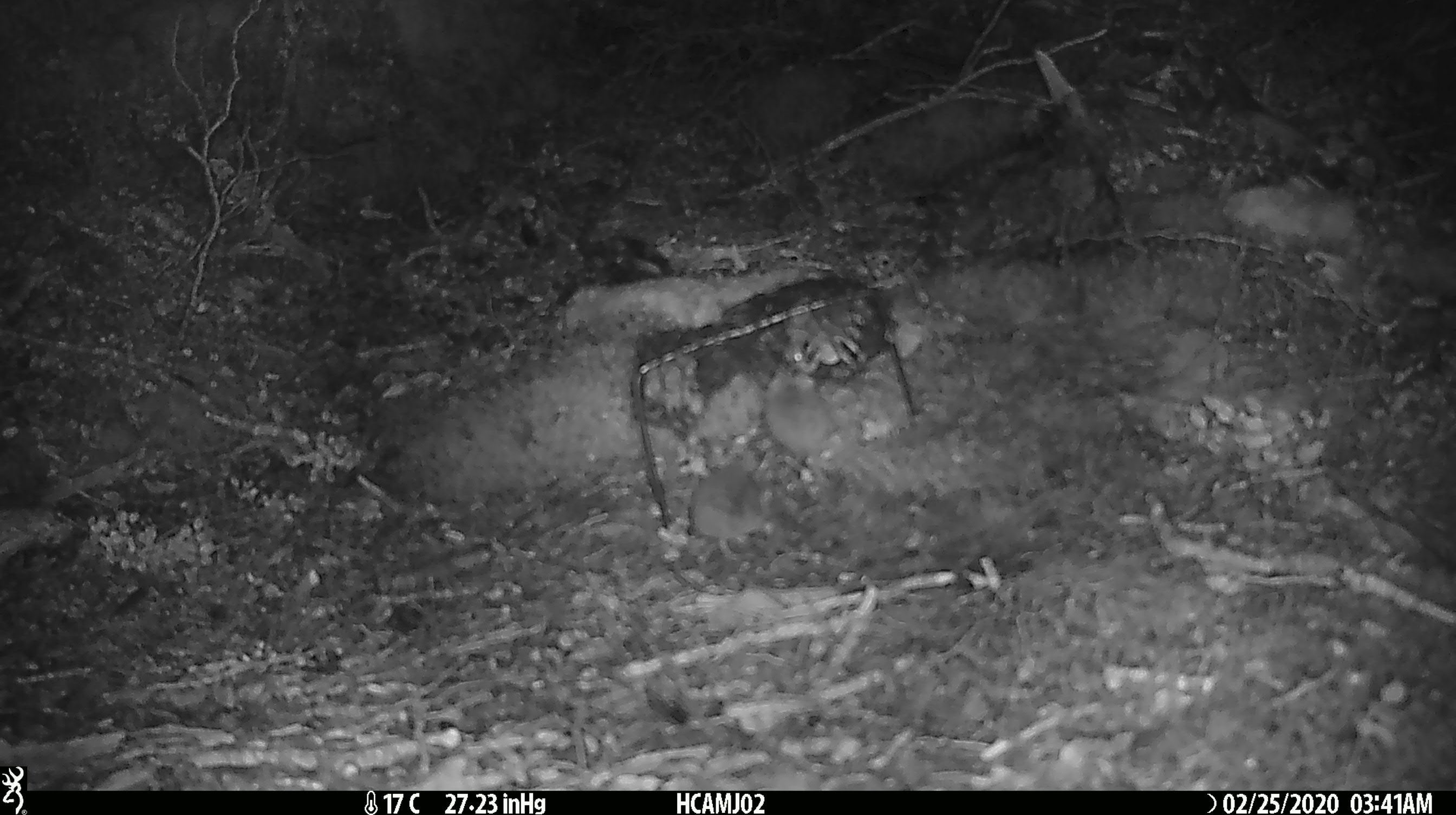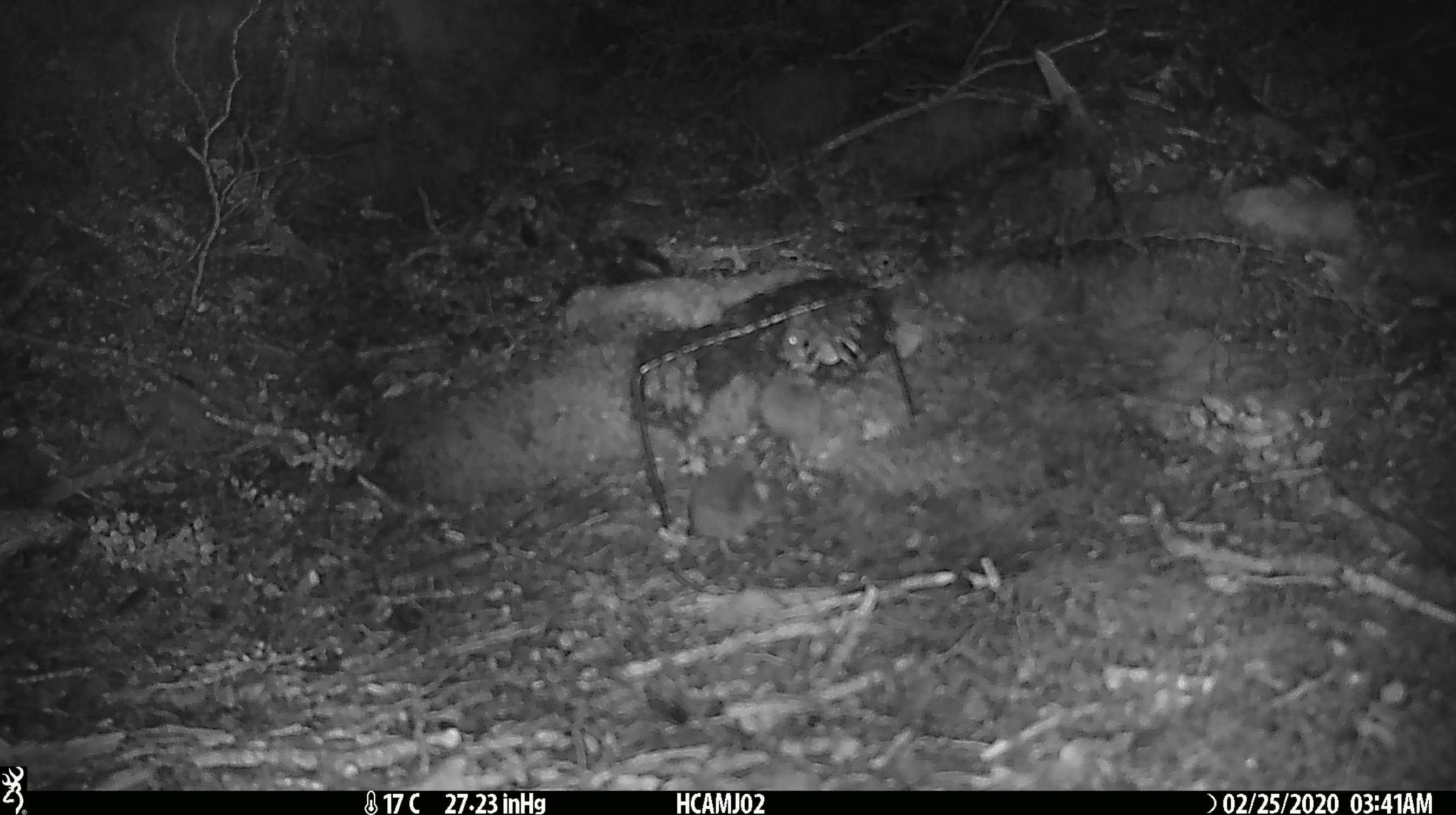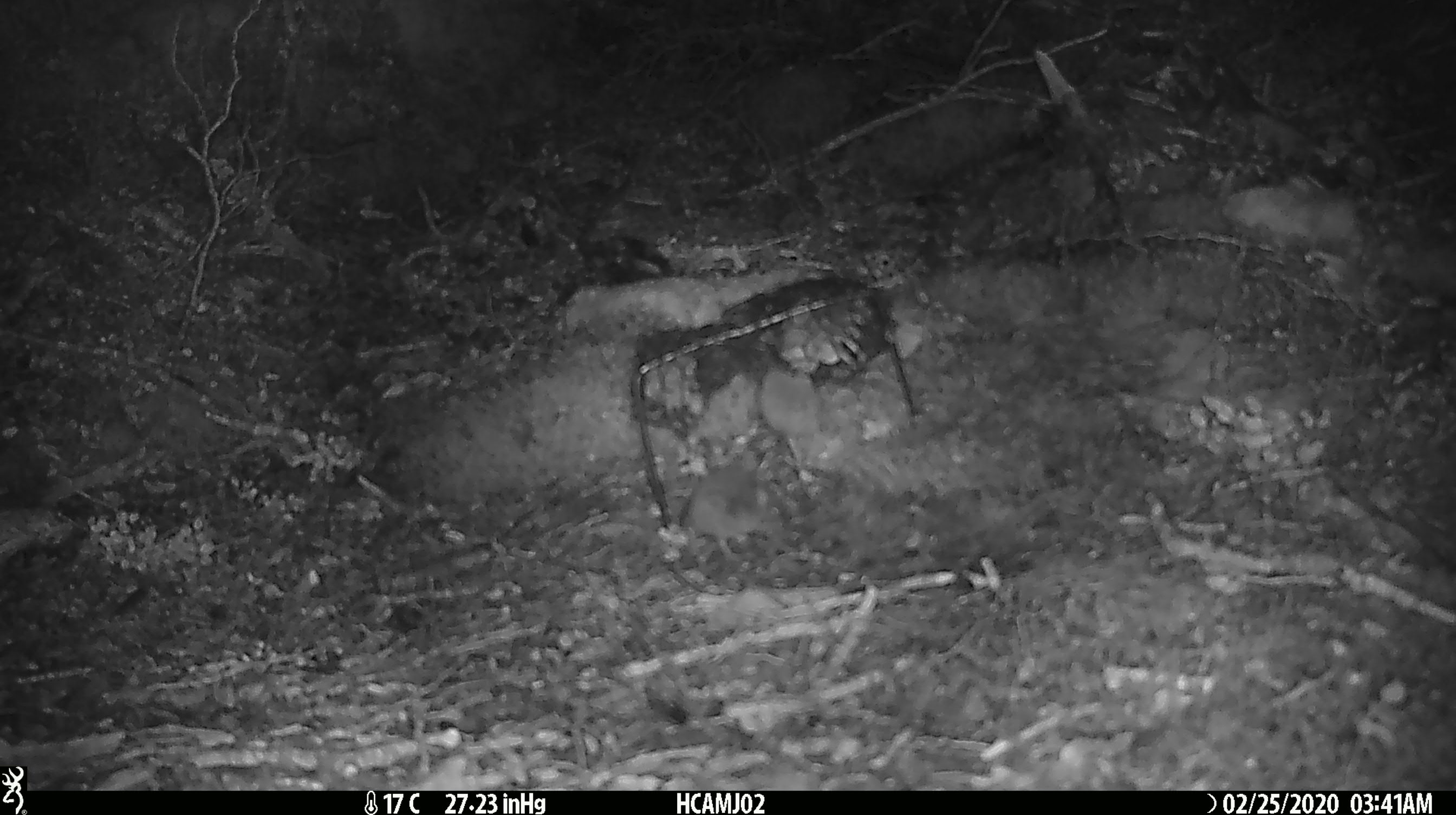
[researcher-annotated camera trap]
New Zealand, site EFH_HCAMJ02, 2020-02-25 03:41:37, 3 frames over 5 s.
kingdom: Animalia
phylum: Chordata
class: Mammalia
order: Rodentia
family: Muridae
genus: Mus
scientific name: Mus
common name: mouse